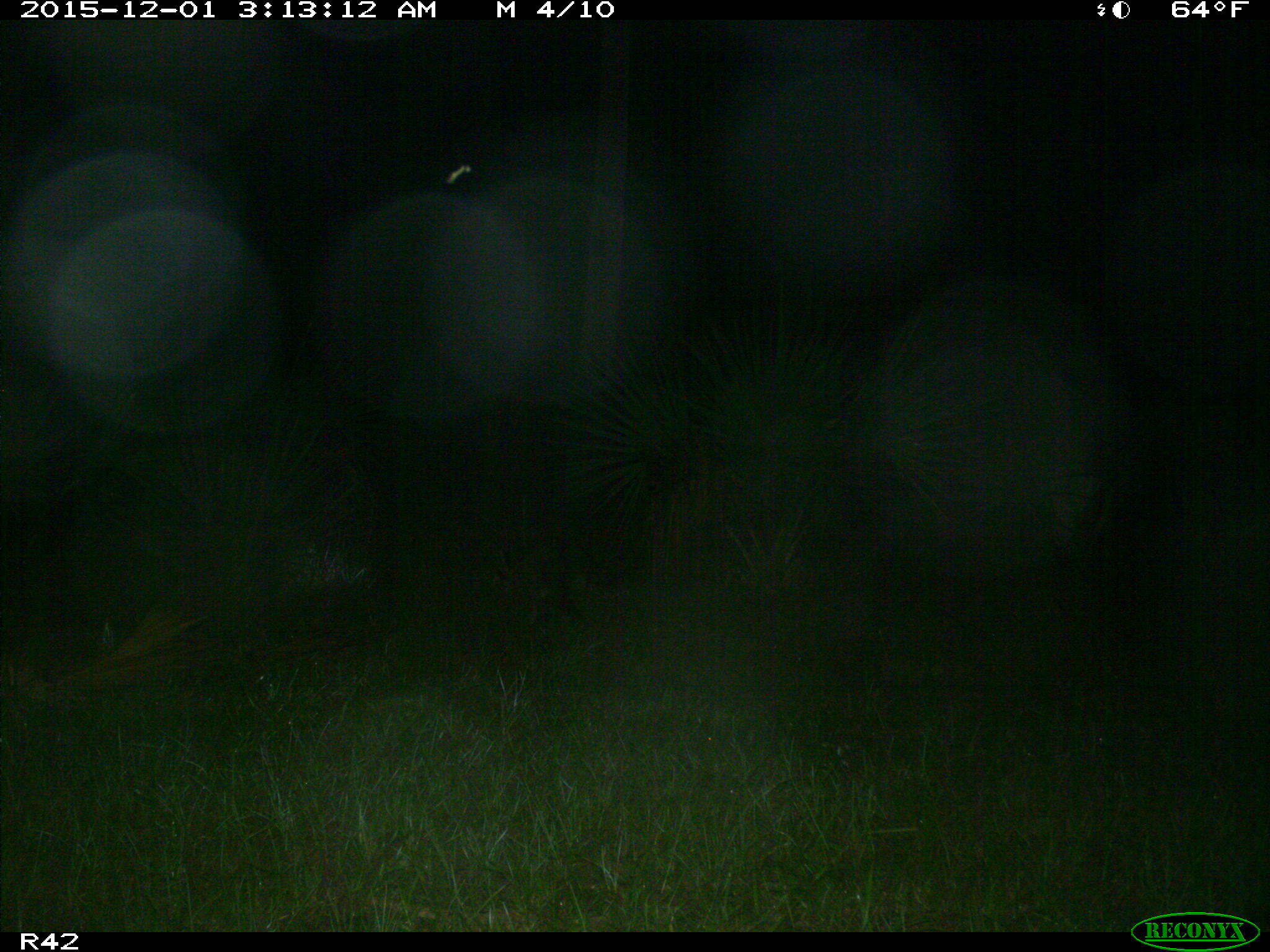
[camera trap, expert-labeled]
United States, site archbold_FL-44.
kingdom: Animalia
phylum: Chordata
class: Mammalia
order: Carnivora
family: Procyonidae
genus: Procyon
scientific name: Procyon lotor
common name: common raccoon